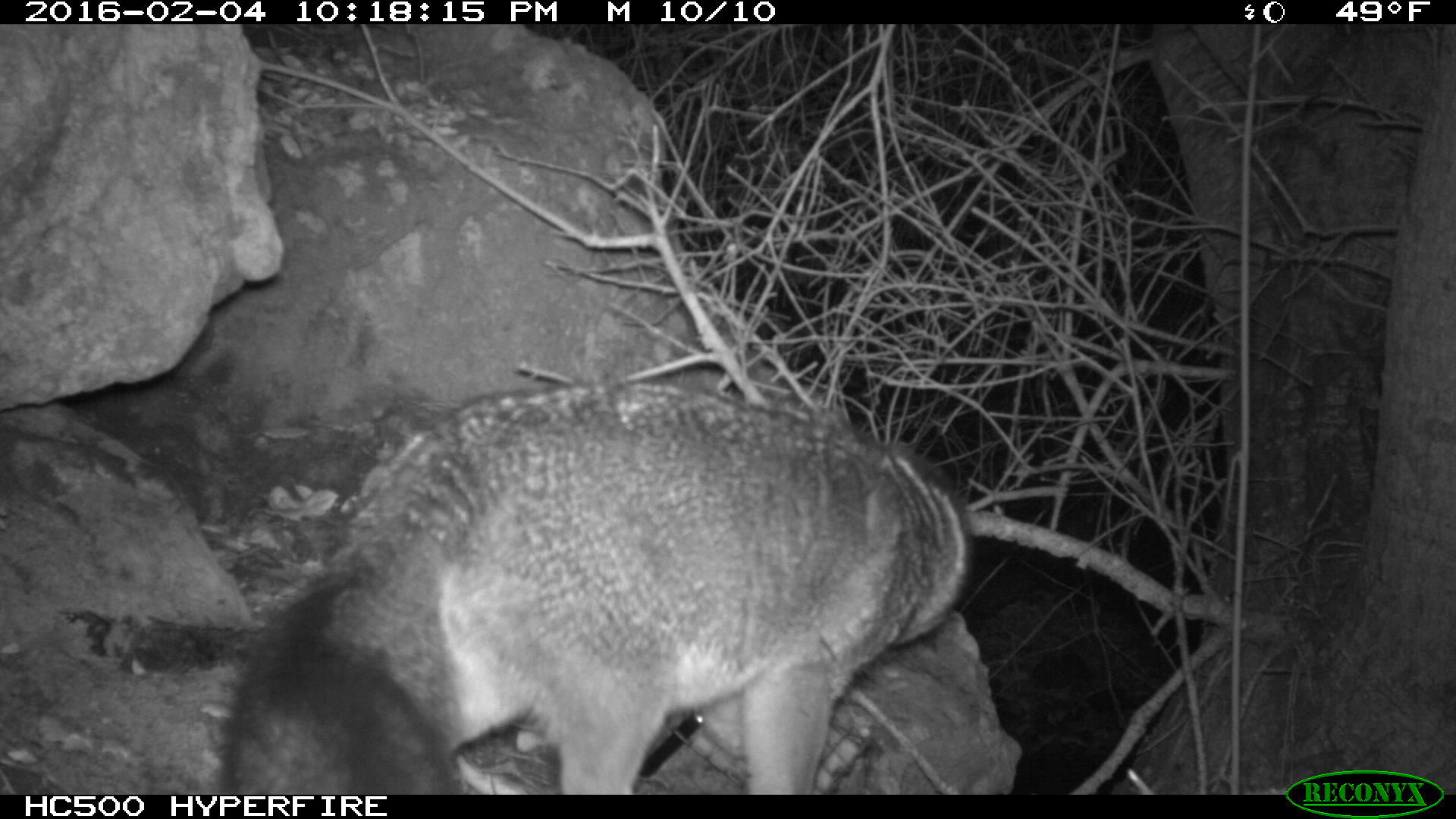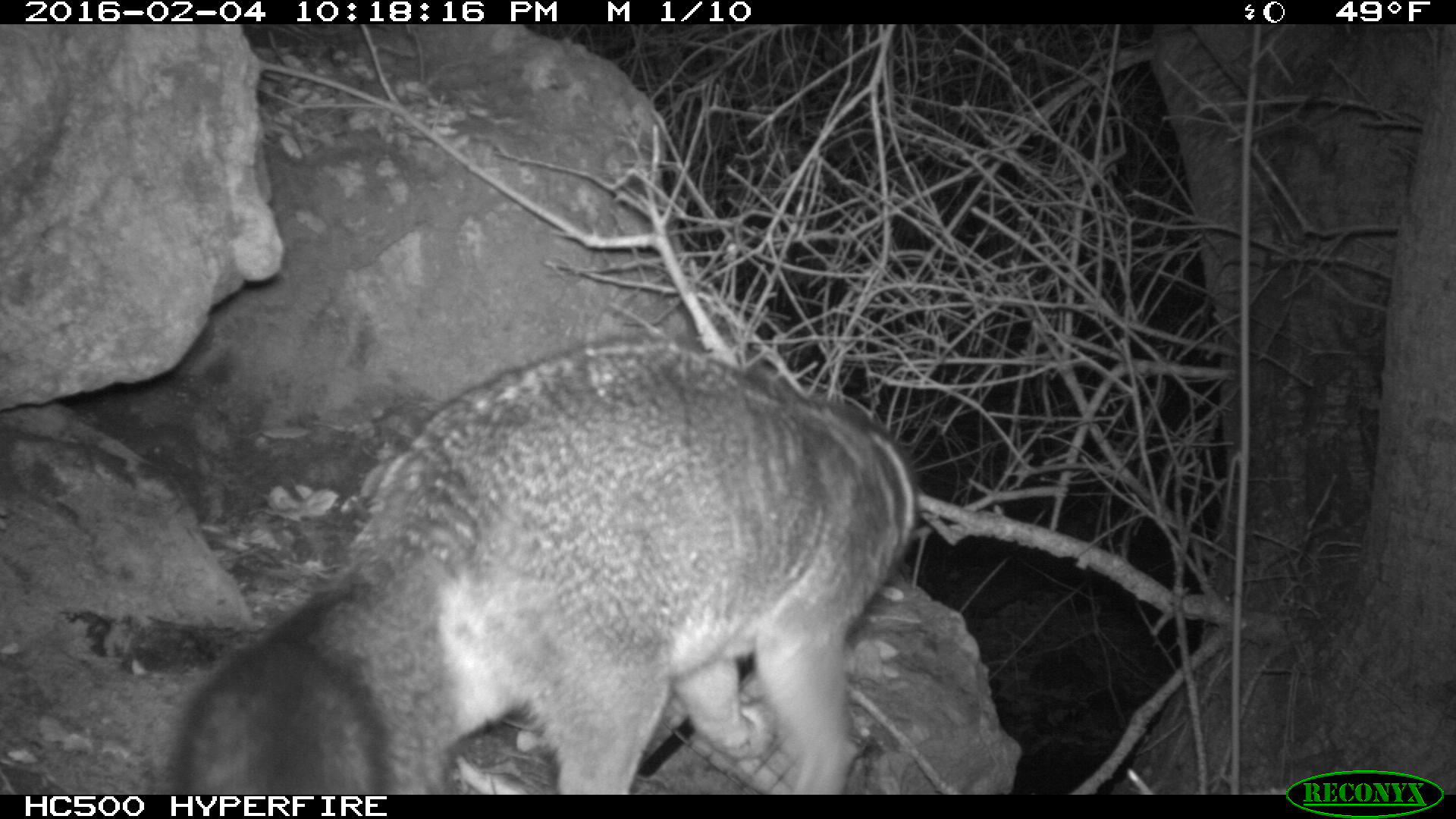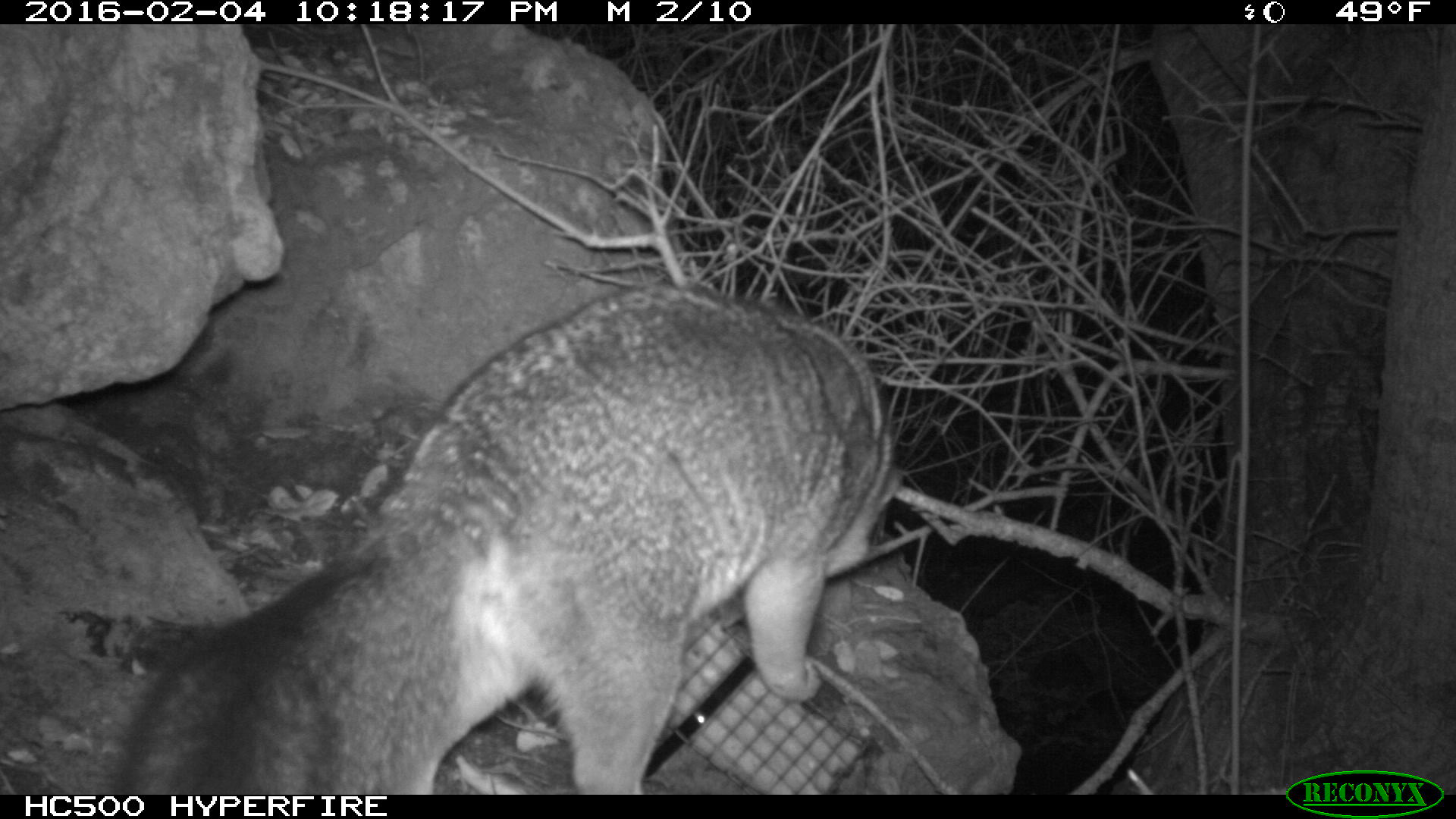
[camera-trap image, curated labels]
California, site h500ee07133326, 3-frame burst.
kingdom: Animalia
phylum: Chordata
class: Mammalia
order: Carnivora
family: Canidae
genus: Urocyon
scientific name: Urocyon littoralis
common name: island fox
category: fox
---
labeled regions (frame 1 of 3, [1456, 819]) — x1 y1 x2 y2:
fox: 218 378 968 794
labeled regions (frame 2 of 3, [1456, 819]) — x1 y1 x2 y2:
fox: 164 337 921 792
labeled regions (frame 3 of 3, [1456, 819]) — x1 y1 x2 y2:
other: 112 284 903 794